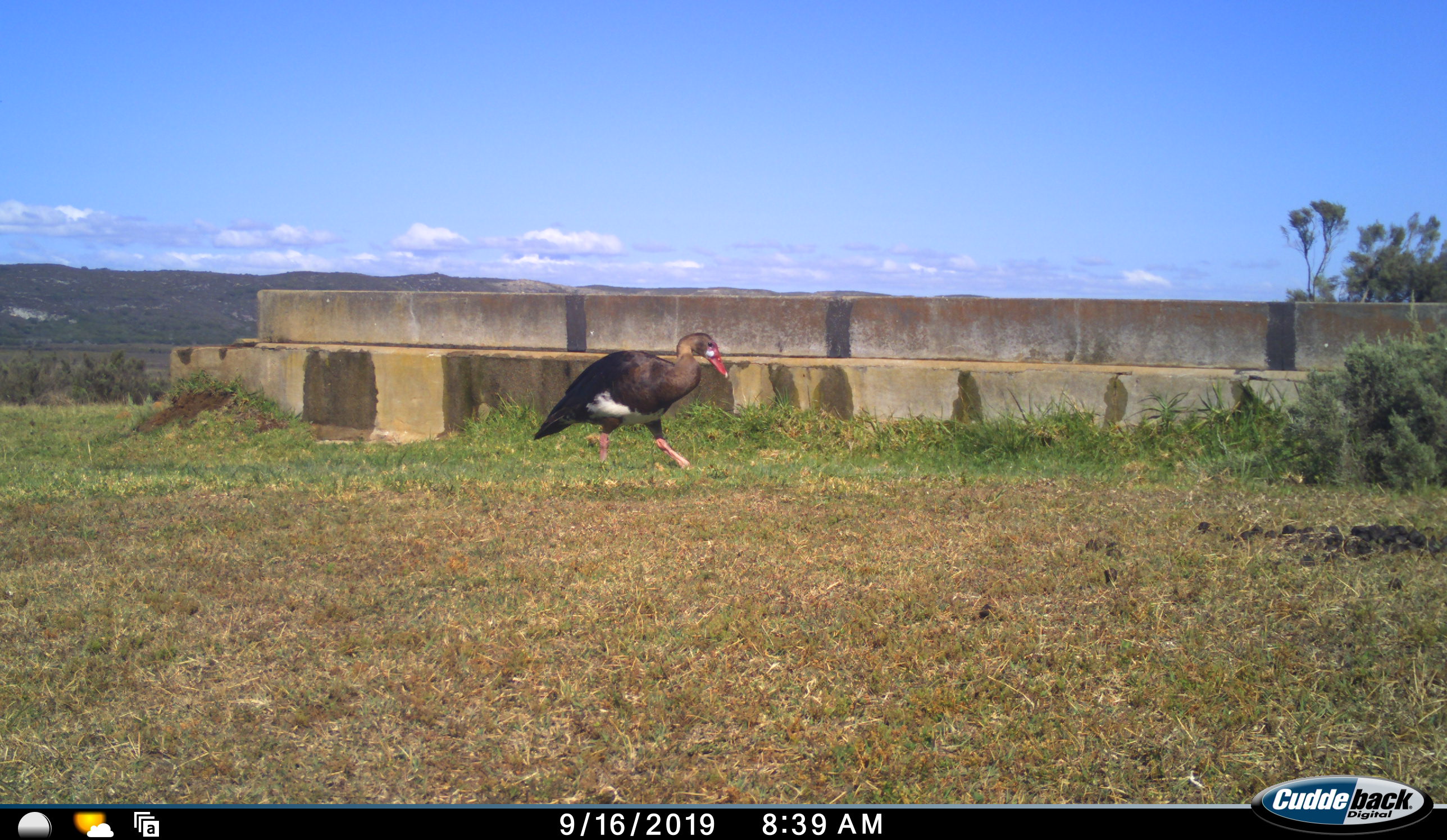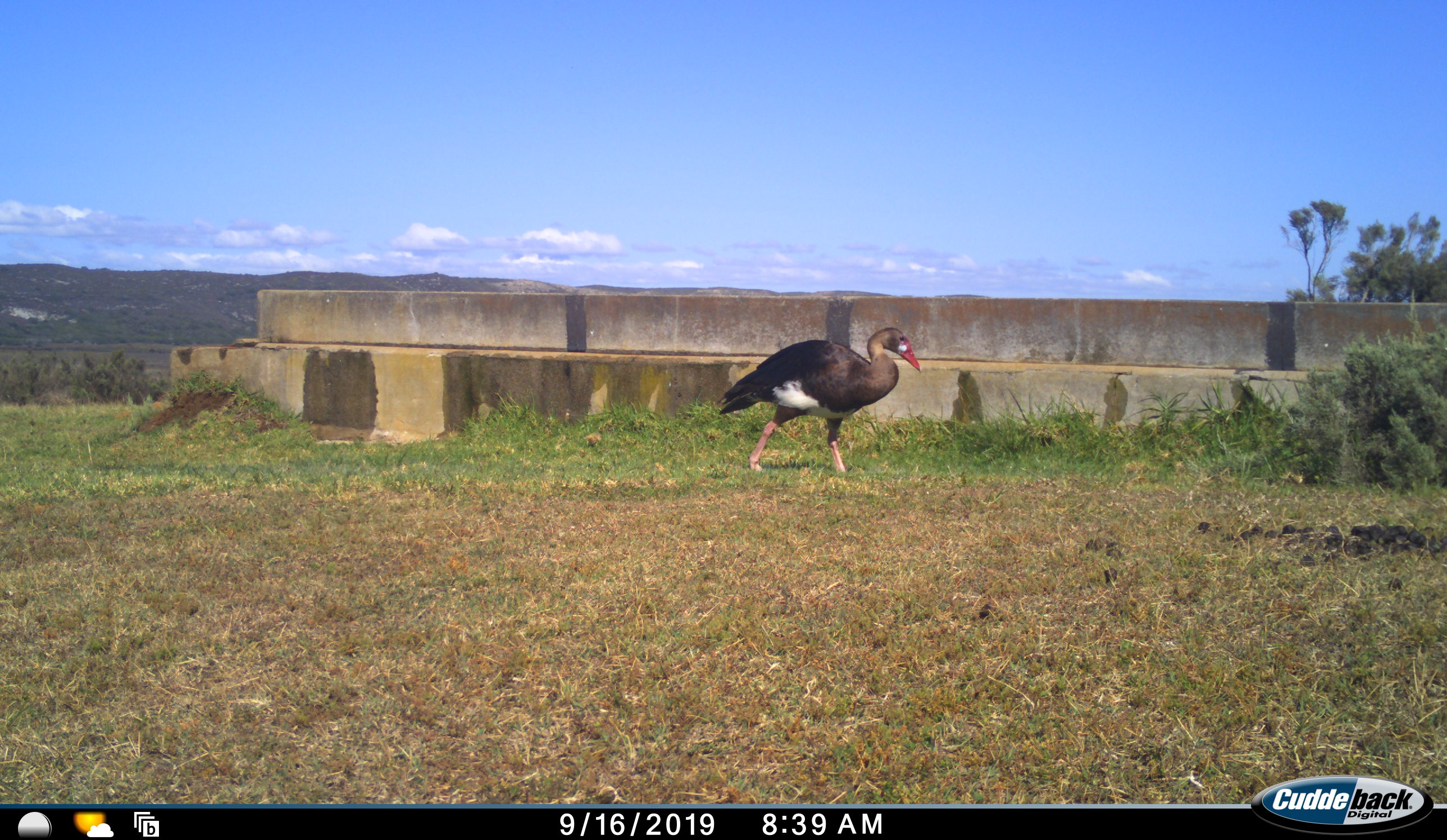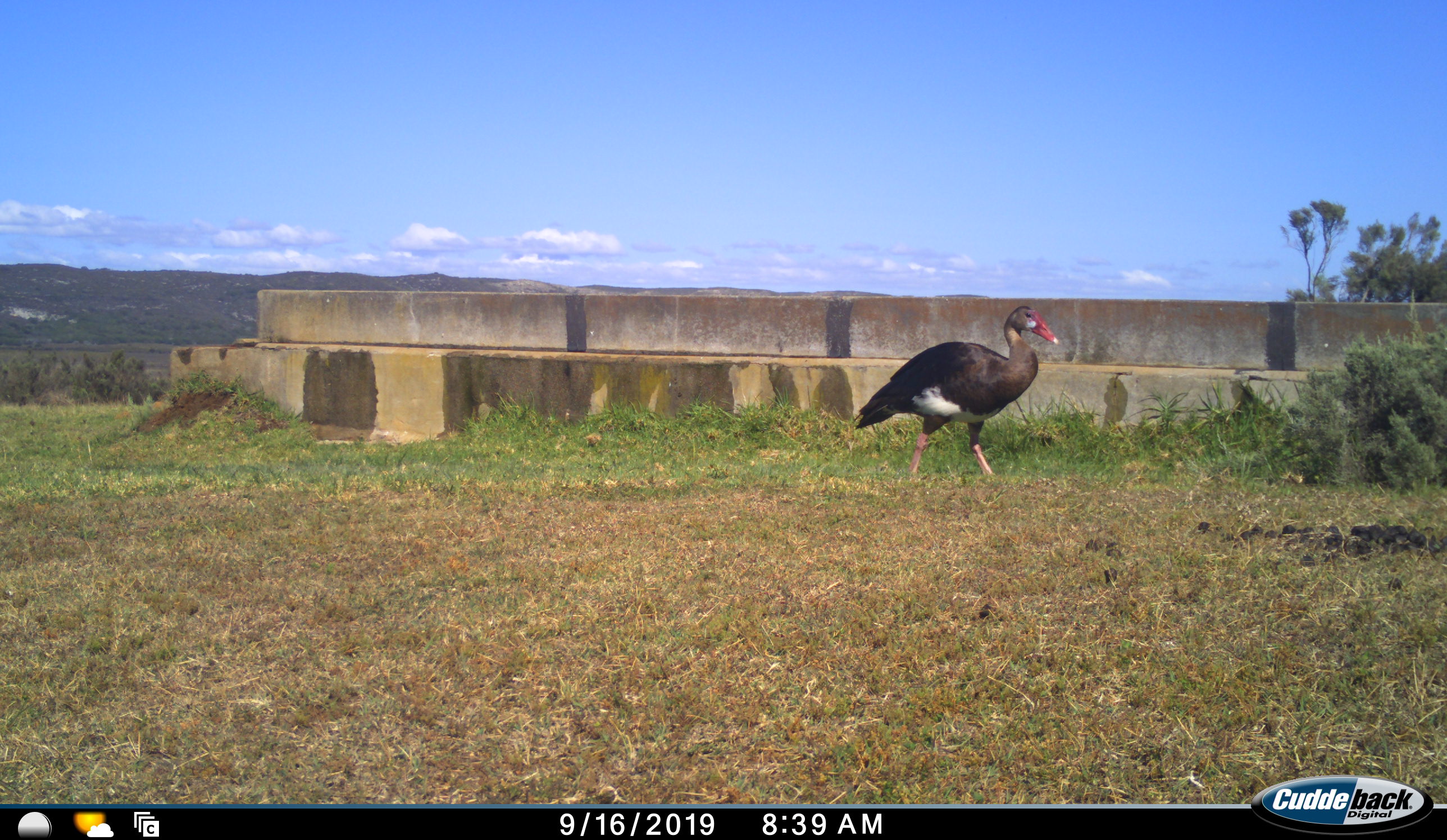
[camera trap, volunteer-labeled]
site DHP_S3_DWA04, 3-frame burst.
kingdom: Animalia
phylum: Chordata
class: Aves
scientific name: Aves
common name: bird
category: birdother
Birdother (bird) (Aves), count 1. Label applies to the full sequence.